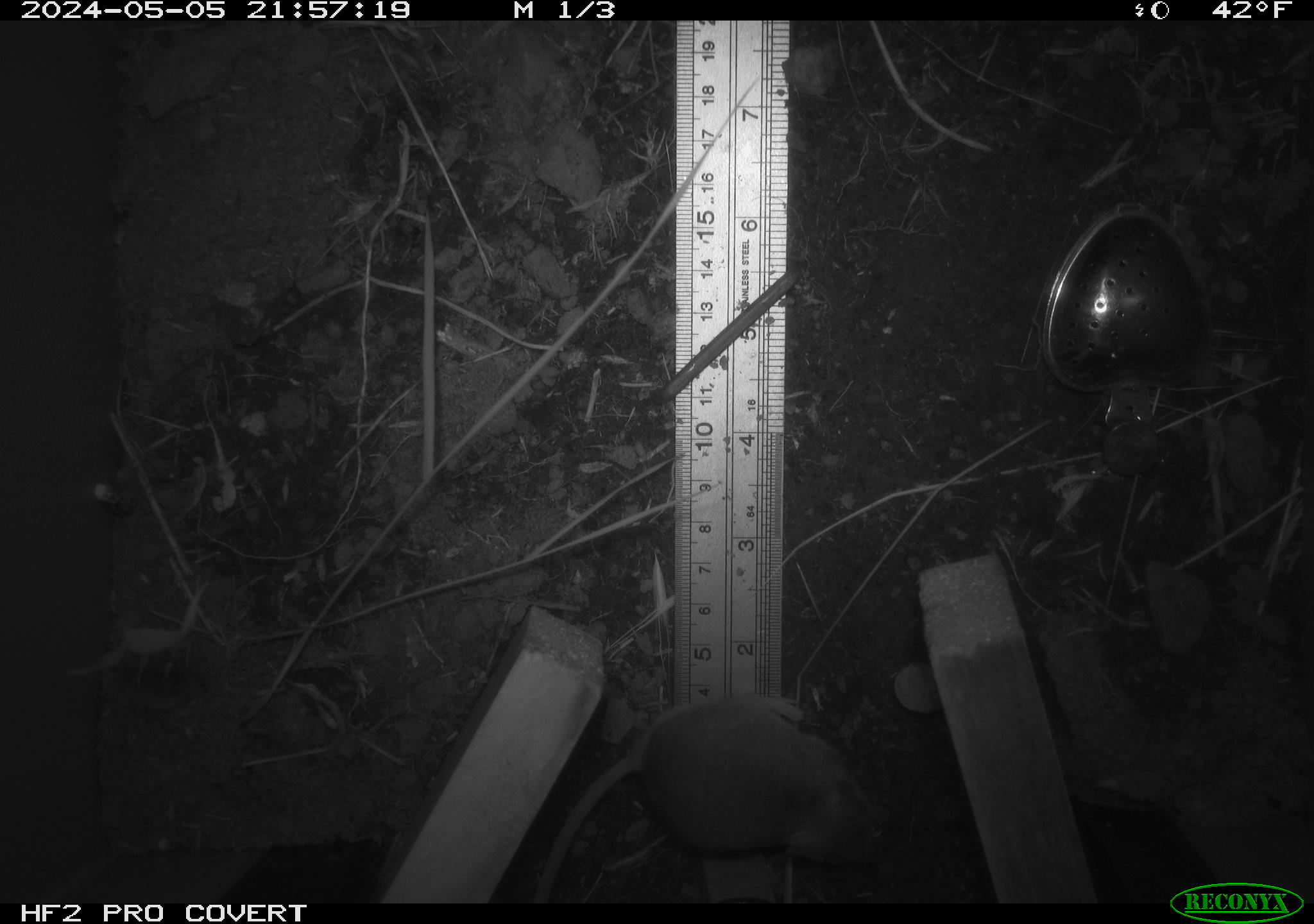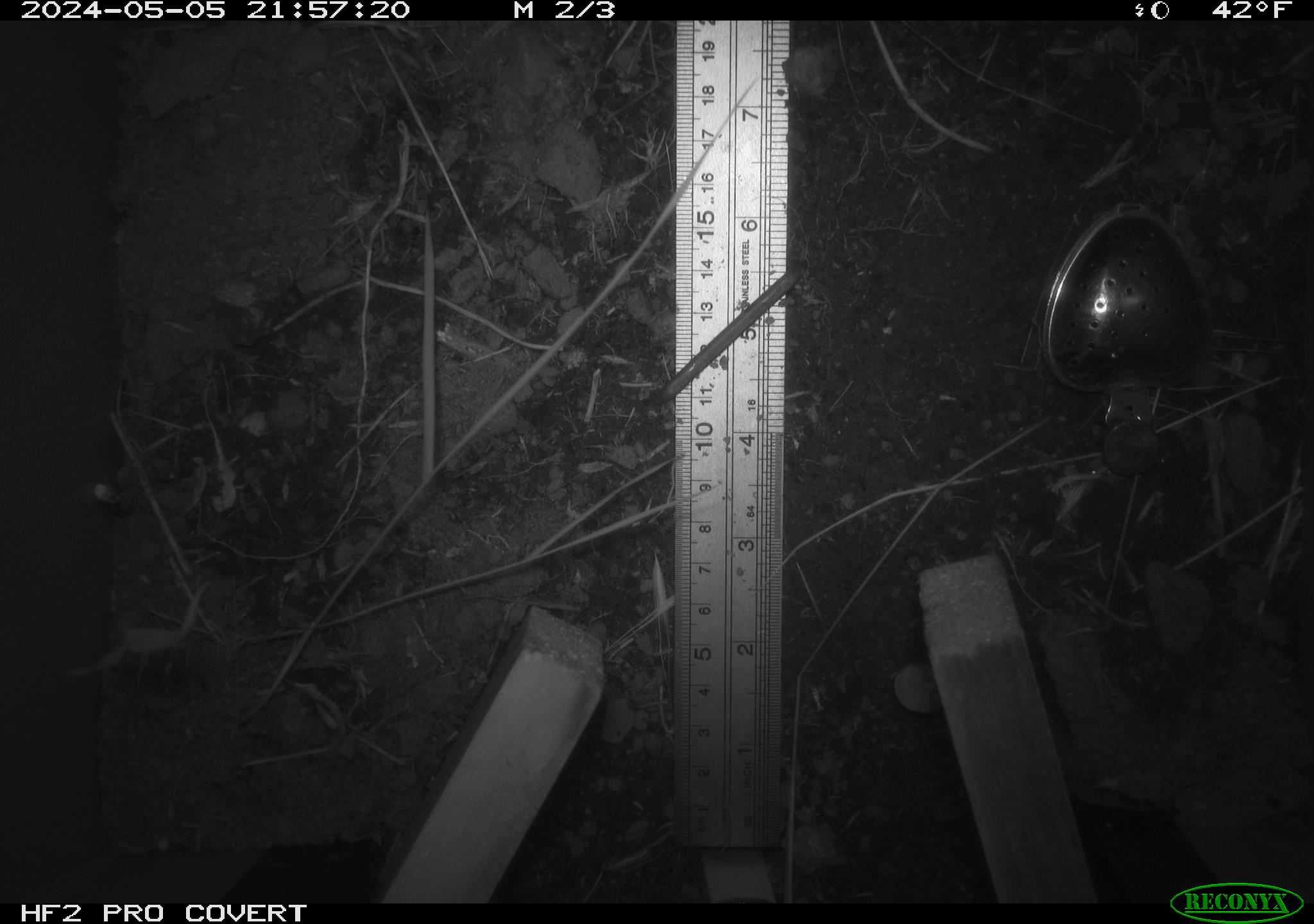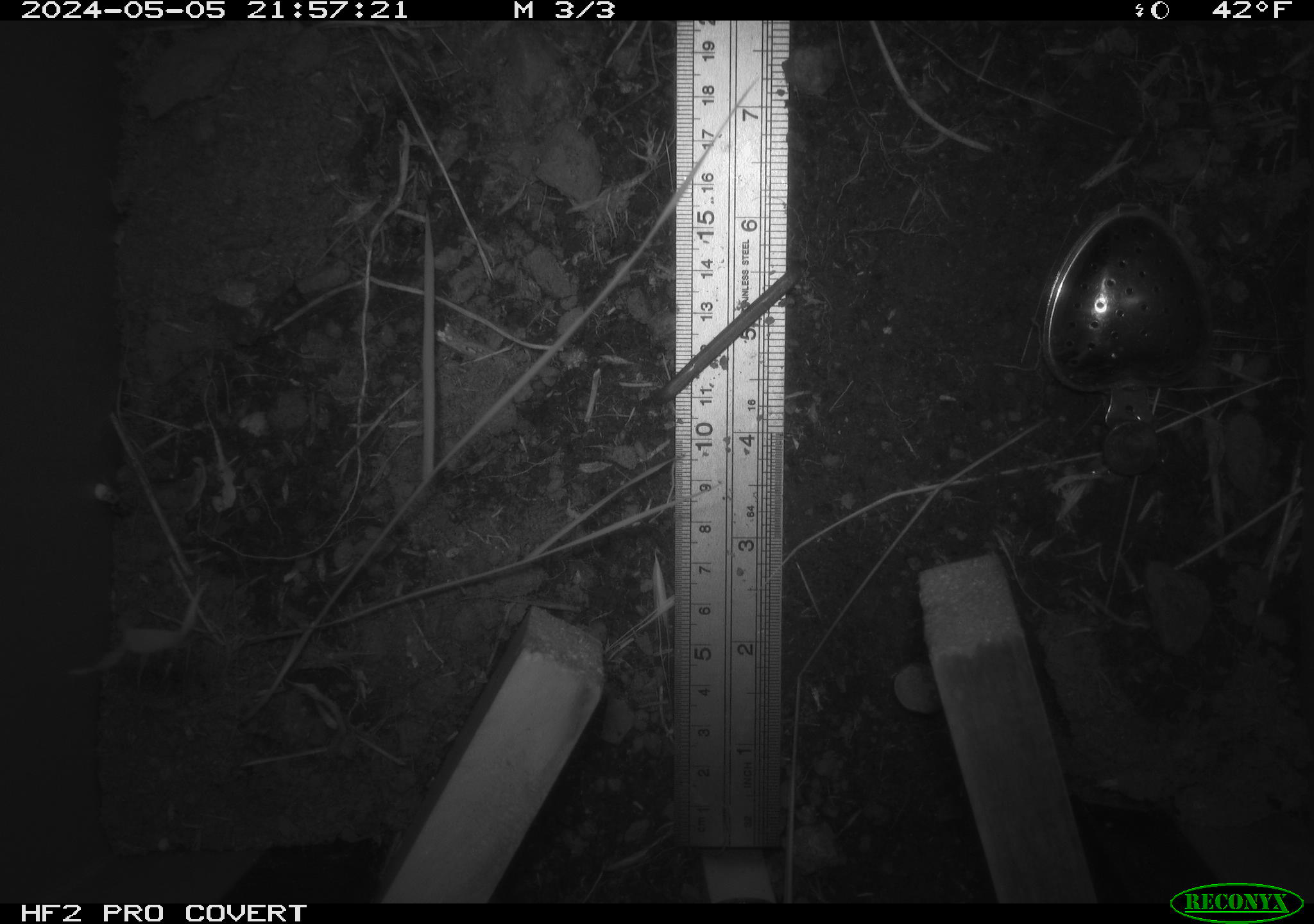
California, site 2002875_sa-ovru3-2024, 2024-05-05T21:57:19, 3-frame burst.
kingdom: Animalia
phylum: Chordata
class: Mammalia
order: Rodentia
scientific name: Rodentia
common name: mouse species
Mouse species (Rodentia).